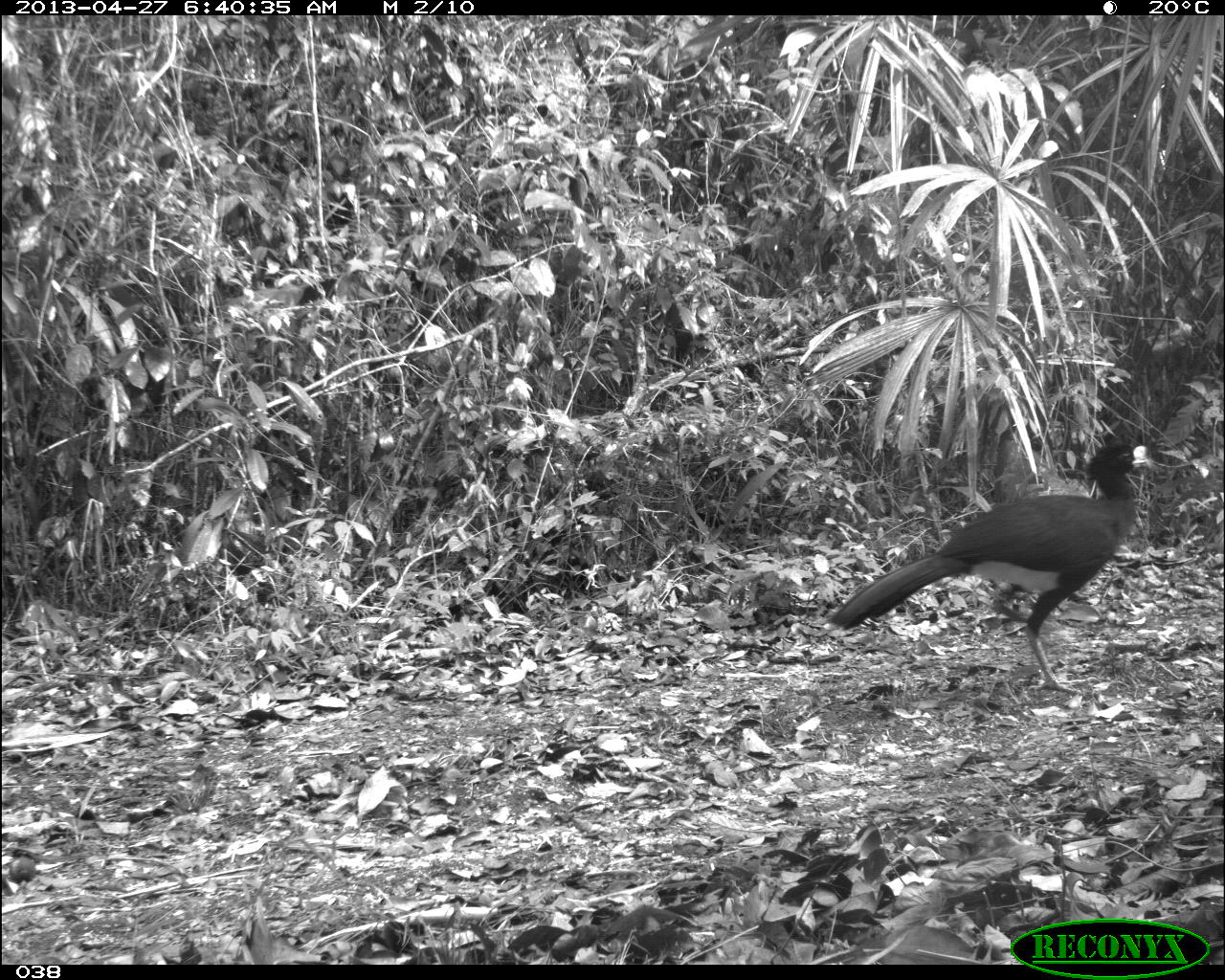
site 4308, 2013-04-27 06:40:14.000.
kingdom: Animalia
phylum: Chordata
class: Aves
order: Galliformes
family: Cracidae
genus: Crax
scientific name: Crax rubra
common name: great curassow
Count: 1.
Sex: male.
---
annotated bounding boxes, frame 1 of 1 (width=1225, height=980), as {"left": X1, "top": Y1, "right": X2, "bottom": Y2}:
crax rubra: {"left": 826, "top": 439, "right": 1163, "bottom": 695}